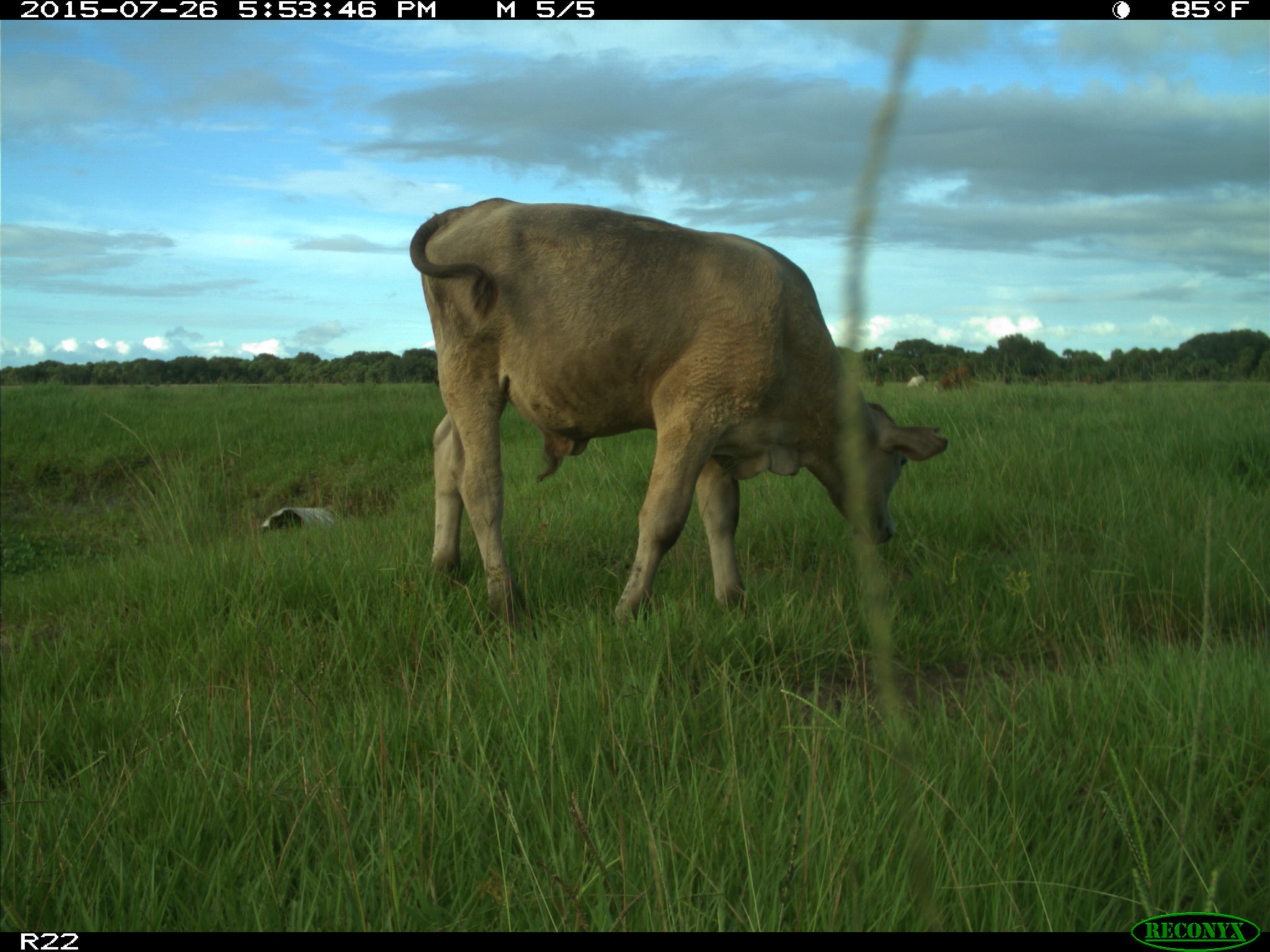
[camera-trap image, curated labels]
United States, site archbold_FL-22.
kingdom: Animalia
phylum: Chordata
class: Mammalia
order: Artiodactyla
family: Bovidae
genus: Bos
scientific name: Bos taurus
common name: domestic cow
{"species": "Bos taurus (domestic cow)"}